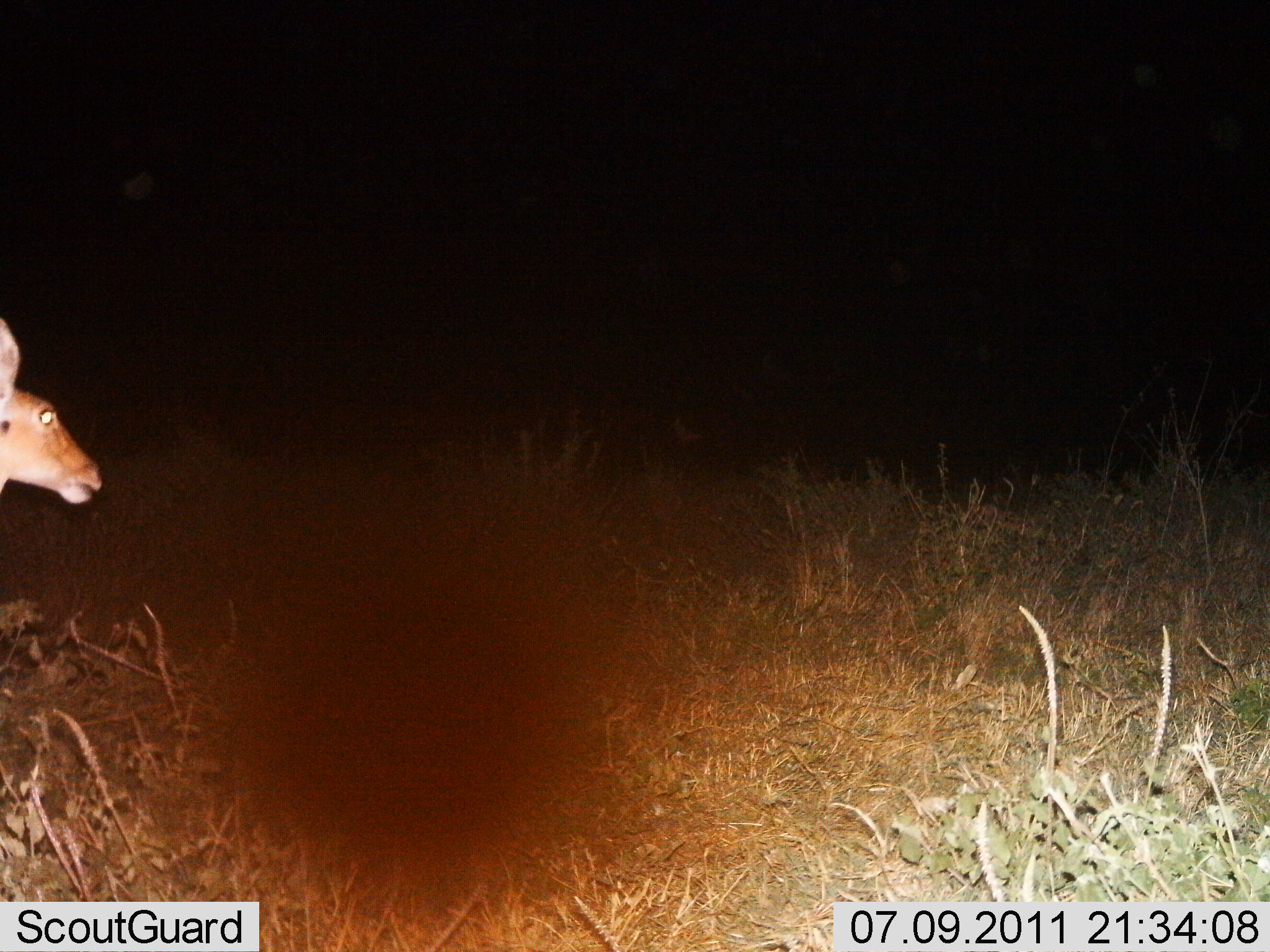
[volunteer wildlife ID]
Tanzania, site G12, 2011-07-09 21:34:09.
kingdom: Animalia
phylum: Chordata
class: Mammalia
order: Artiodactyla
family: Bovidae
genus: Redunca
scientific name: Redunca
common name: reedbuck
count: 1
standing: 88%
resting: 0%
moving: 12%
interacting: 0%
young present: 0%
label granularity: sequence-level